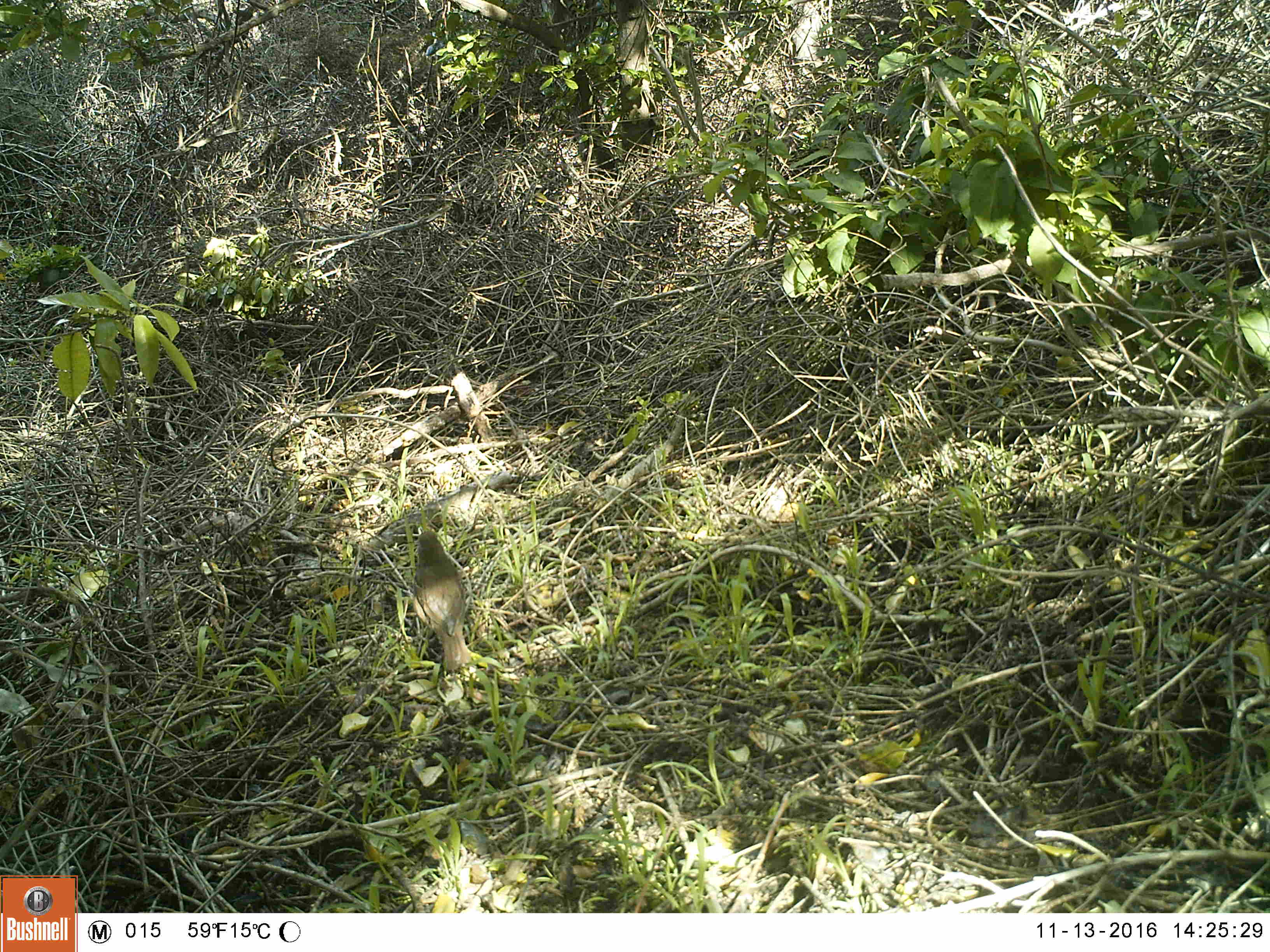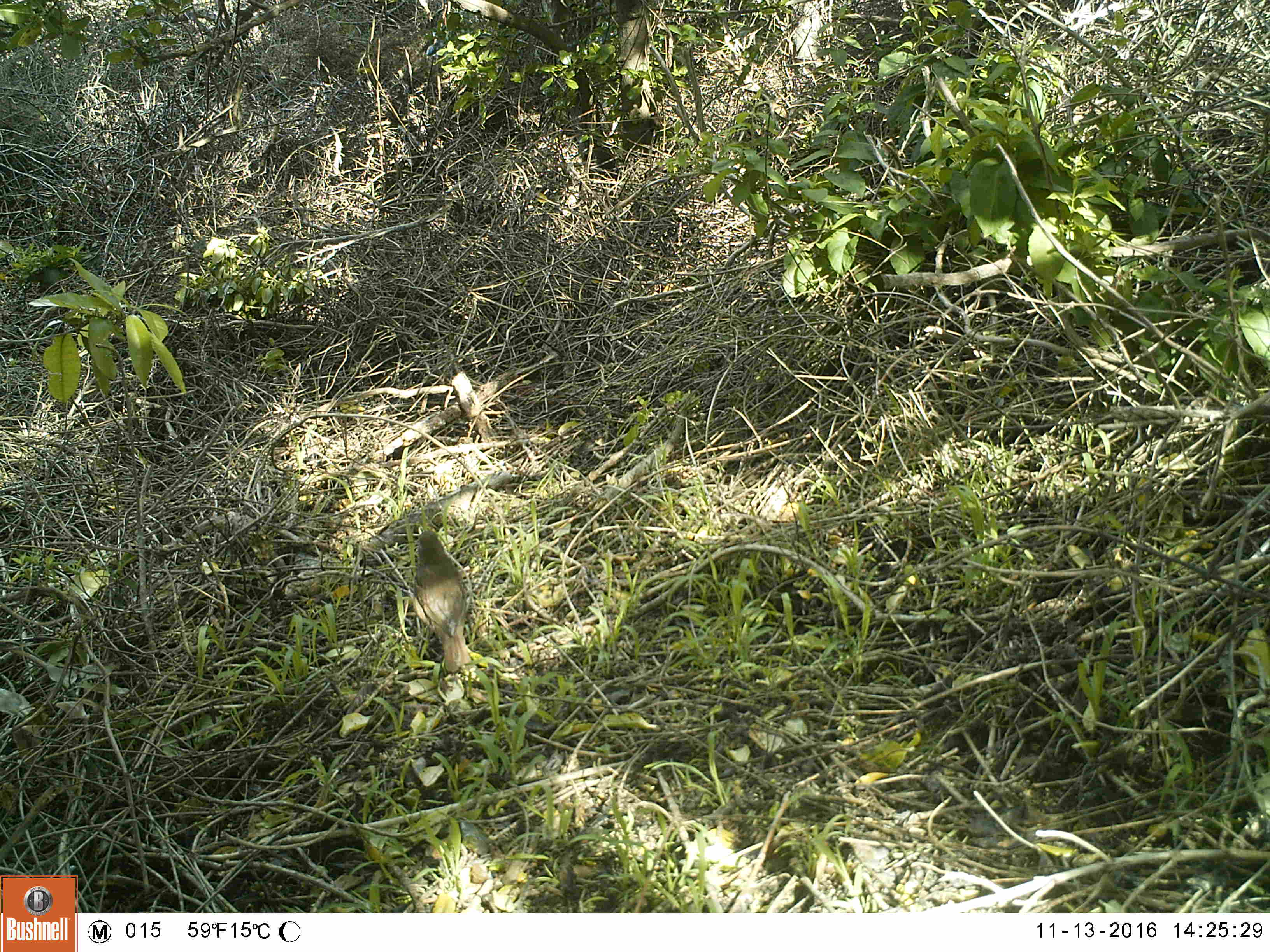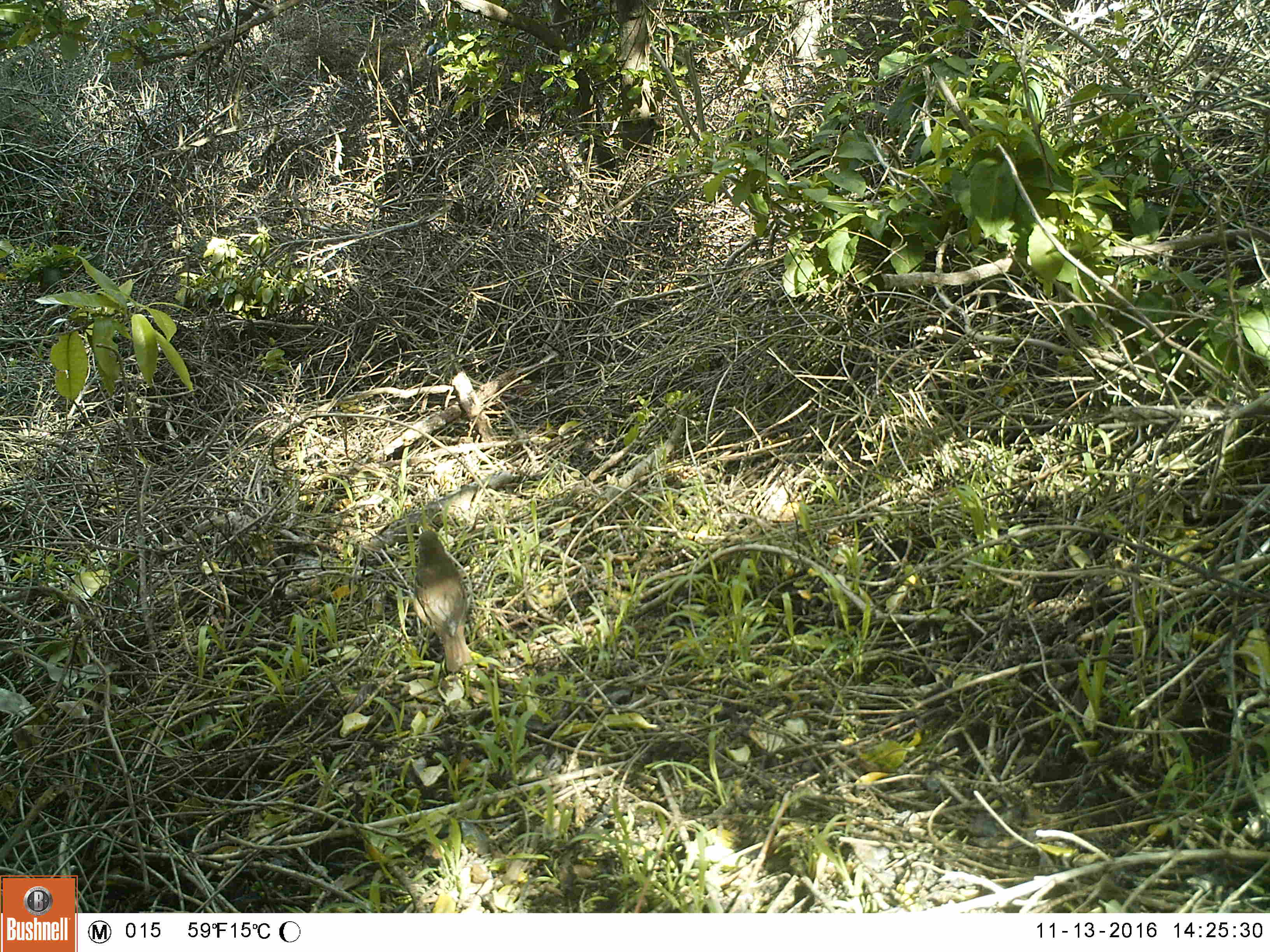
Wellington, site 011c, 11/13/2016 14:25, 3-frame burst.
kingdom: Animalia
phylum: Chordata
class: Aves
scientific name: Aves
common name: bird